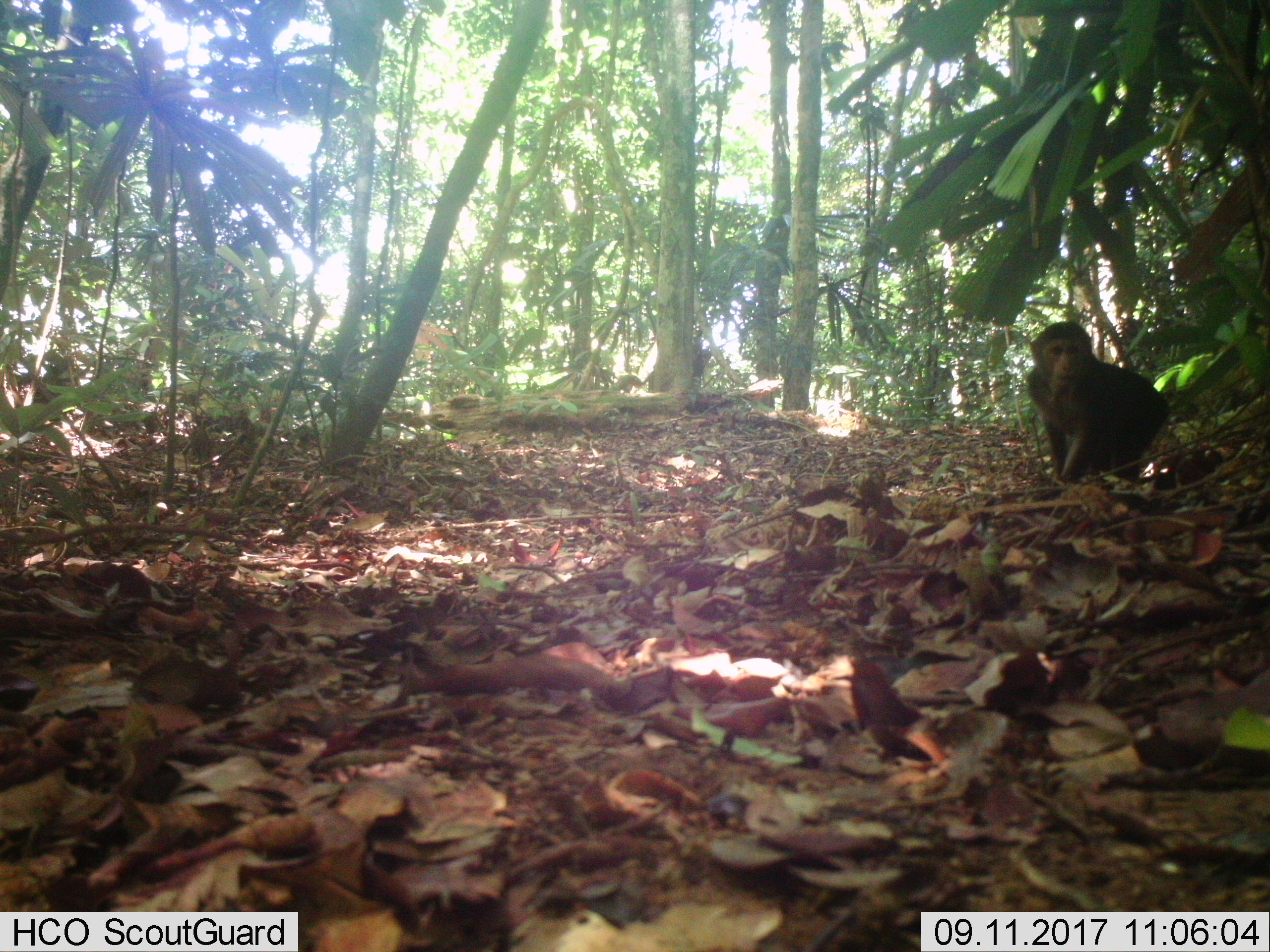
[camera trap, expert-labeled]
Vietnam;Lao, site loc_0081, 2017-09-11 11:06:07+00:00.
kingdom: Animalia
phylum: Chordata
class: Mammalia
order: Primates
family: Cercopithecidae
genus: Macaca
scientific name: Macaca arctoides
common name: stump-tailed macaque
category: stump tailed macaque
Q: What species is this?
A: Stump tailed macaque (stump-tailed macaque) (Macaca arctoides).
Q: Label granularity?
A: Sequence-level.